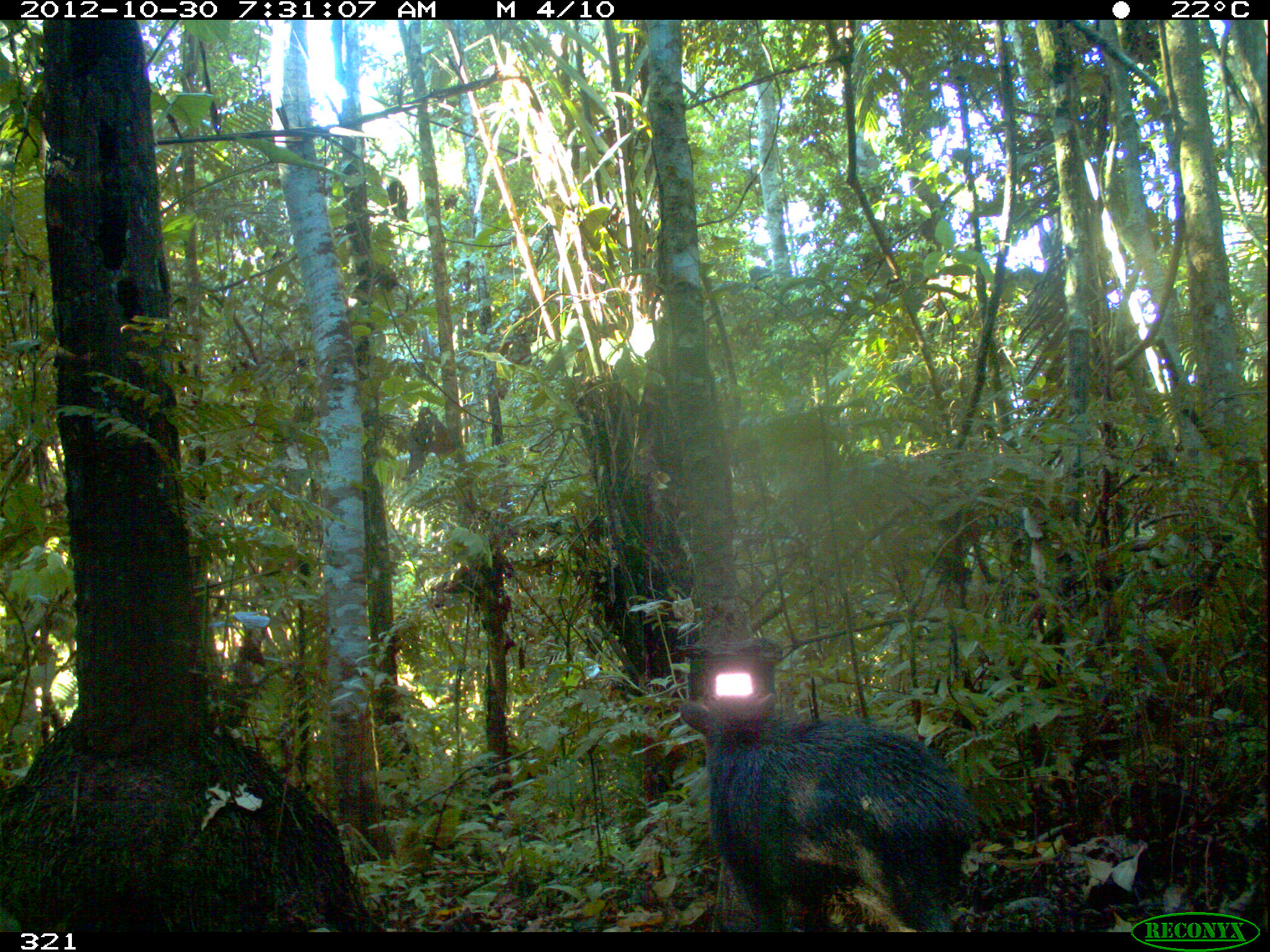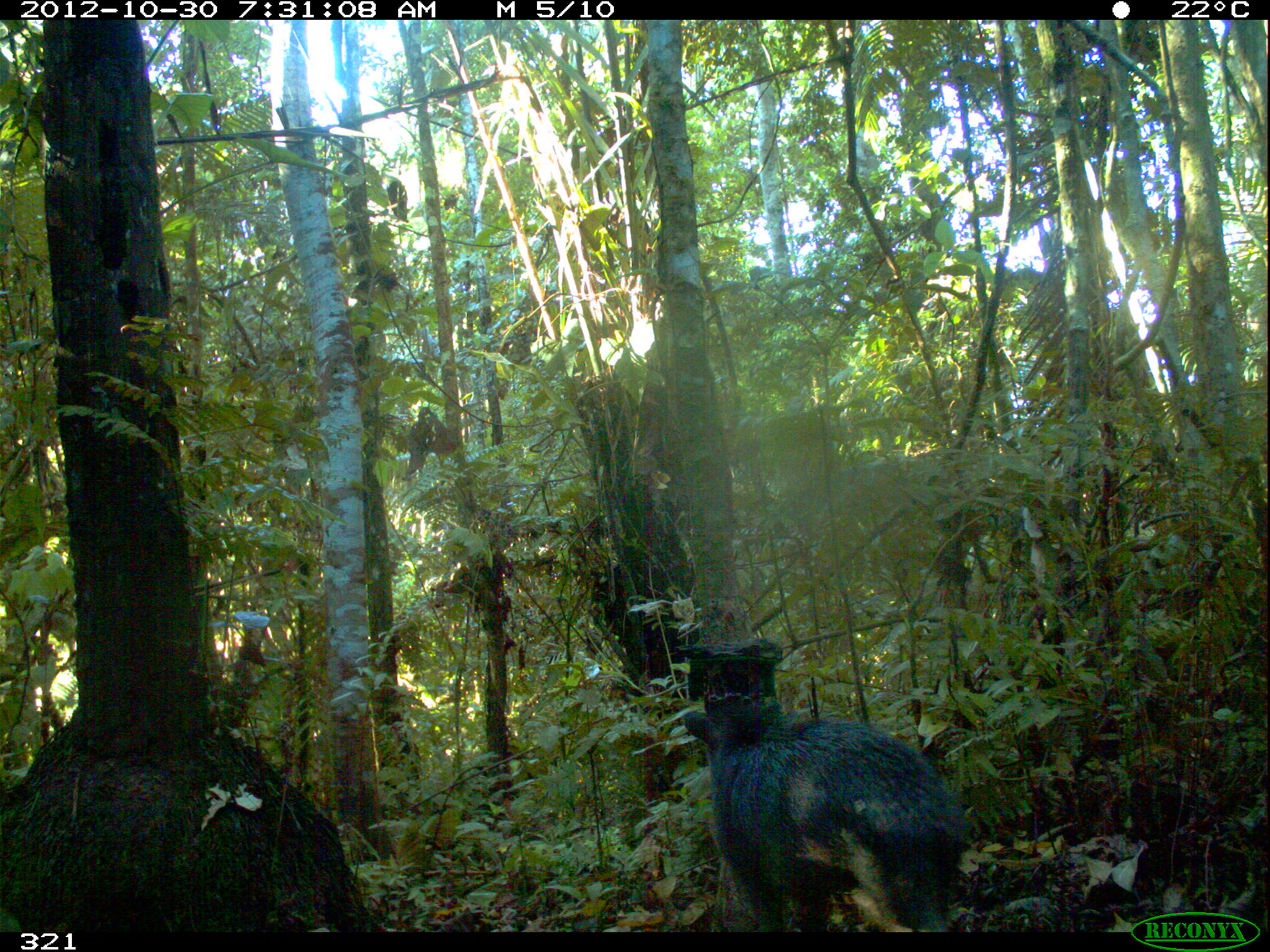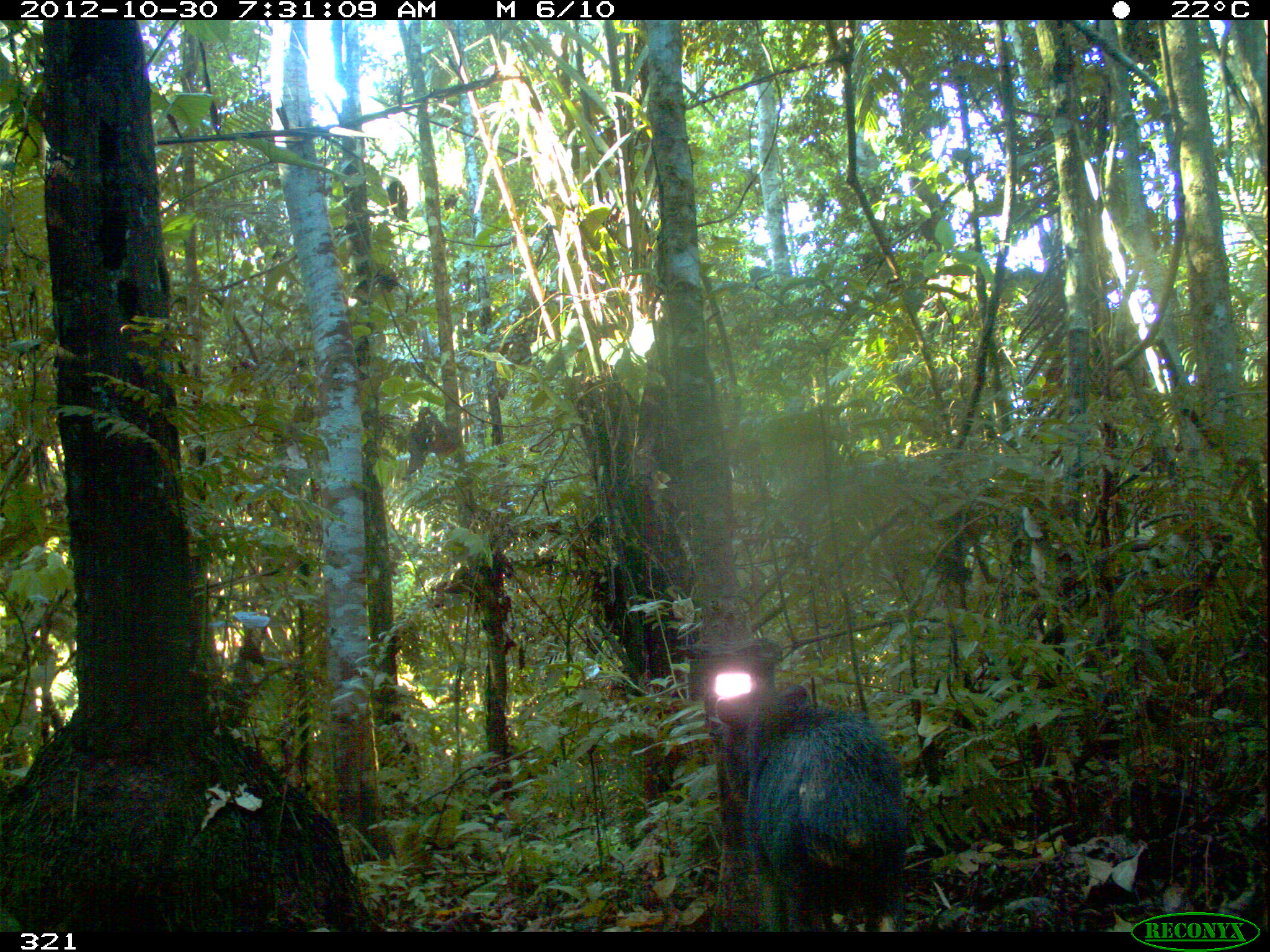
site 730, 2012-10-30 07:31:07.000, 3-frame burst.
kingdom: Animalia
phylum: Chordata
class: Mammalia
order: Artiodactyla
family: Tayassuidae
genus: Tayassu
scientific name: Tayassu pecari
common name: white-lipped peccary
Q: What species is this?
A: Tayassu pecari (white-lipped peccary).